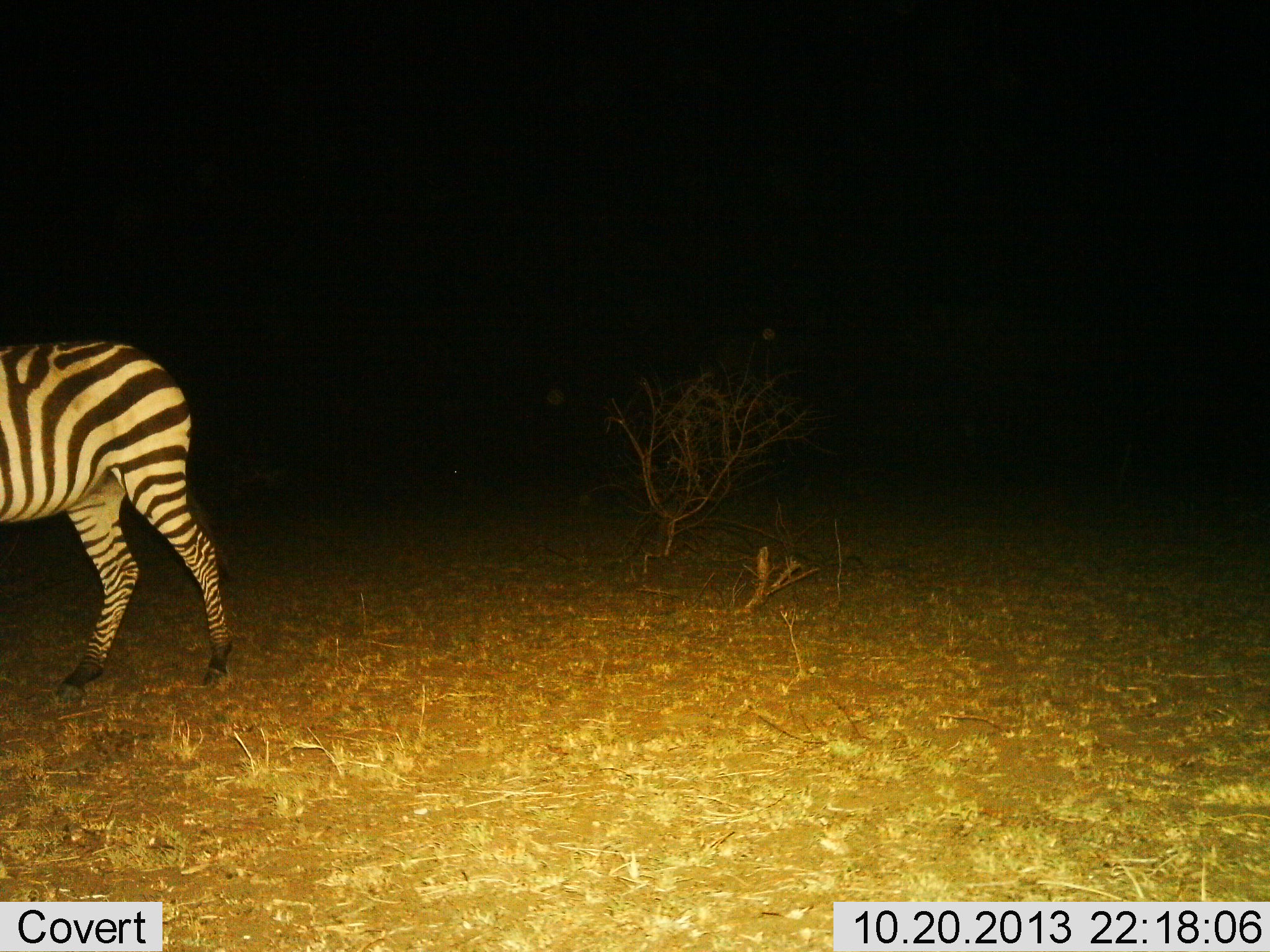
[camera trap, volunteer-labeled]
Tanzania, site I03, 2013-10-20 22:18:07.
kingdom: Animalia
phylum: Chordata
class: Mammalia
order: Perissodactyla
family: Equidae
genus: Equus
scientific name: Equus quagga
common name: plains zebra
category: zebra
Zebra (plains zebra) (Equus quagga), count 1. Behavior (volunteer vote fractions): standing 51%, resting 0%, moving 49%, interacting 0%. Young present (vote fraction): 0%. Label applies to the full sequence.